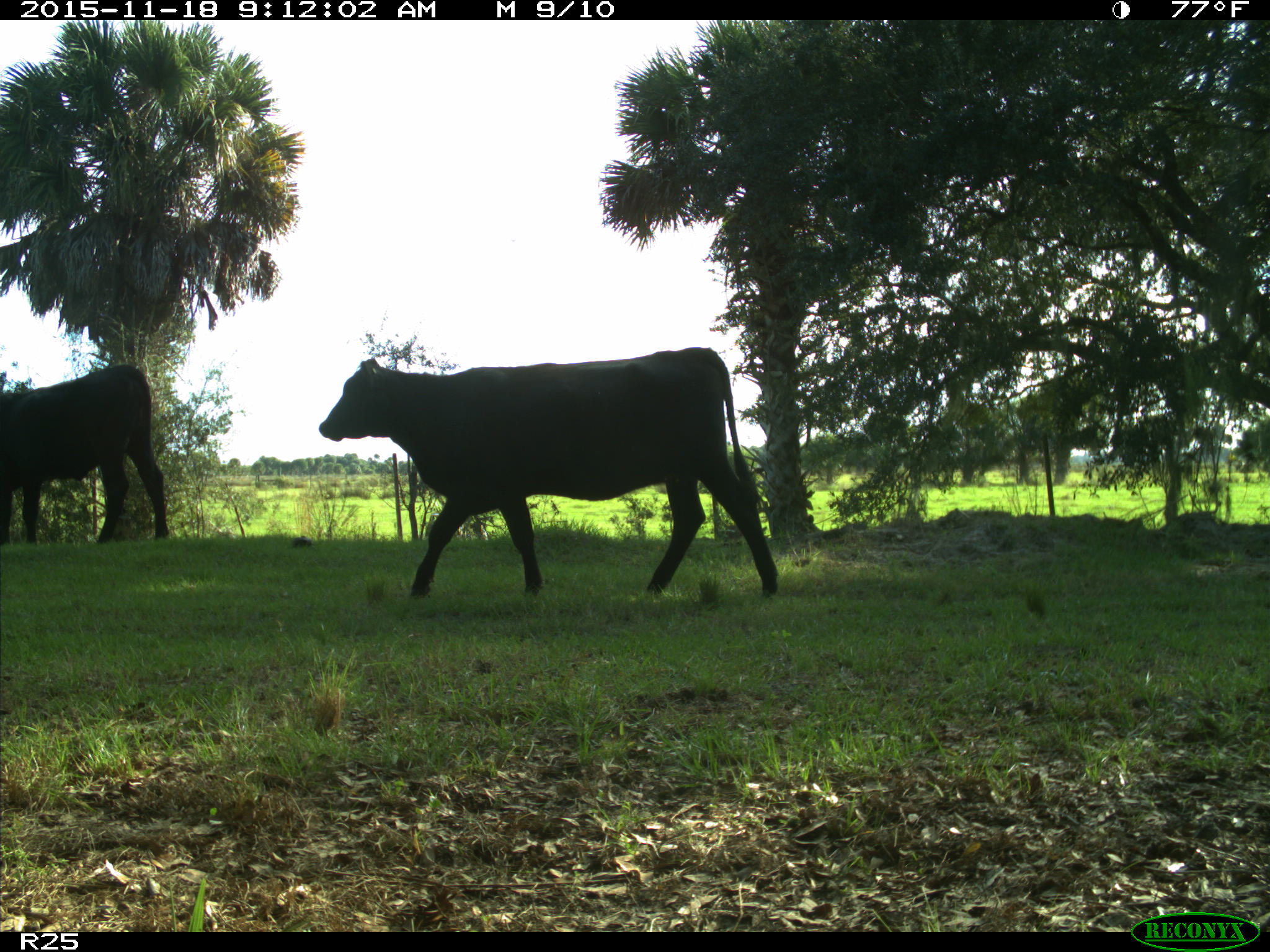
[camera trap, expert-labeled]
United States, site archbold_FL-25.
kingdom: Animalia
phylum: Chordata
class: Mammalia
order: Artiodactyla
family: Bovidae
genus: Bos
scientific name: Bos taurus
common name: domestic cow